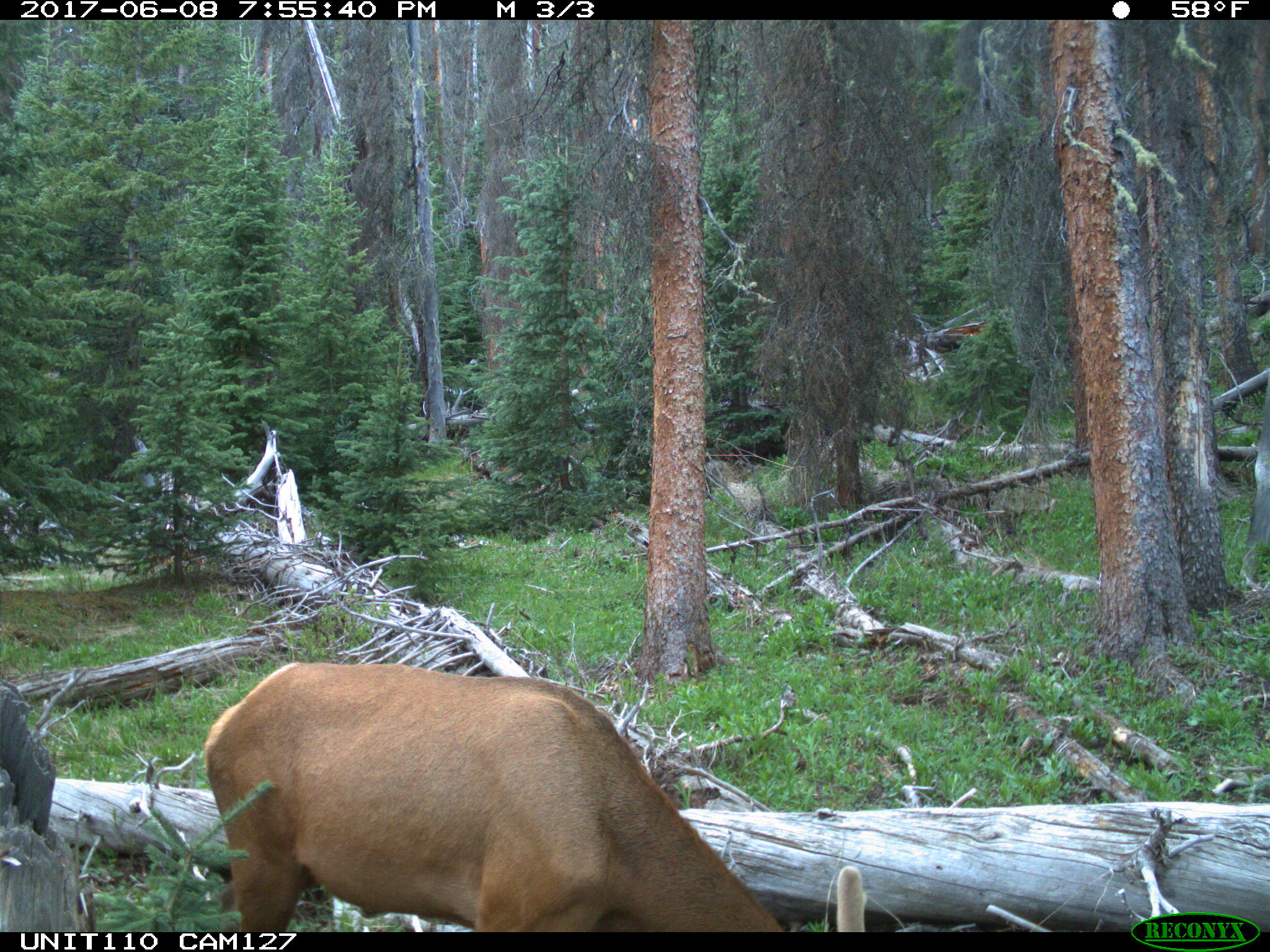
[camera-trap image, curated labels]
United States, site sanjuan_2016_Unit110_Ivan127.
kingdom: Animalia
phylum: Chordata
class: Mammalia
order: Artiodactyla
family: Cervidae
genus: Cervus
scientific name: Cervus elaphus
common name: red deer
Cervus elaphus (red deer).